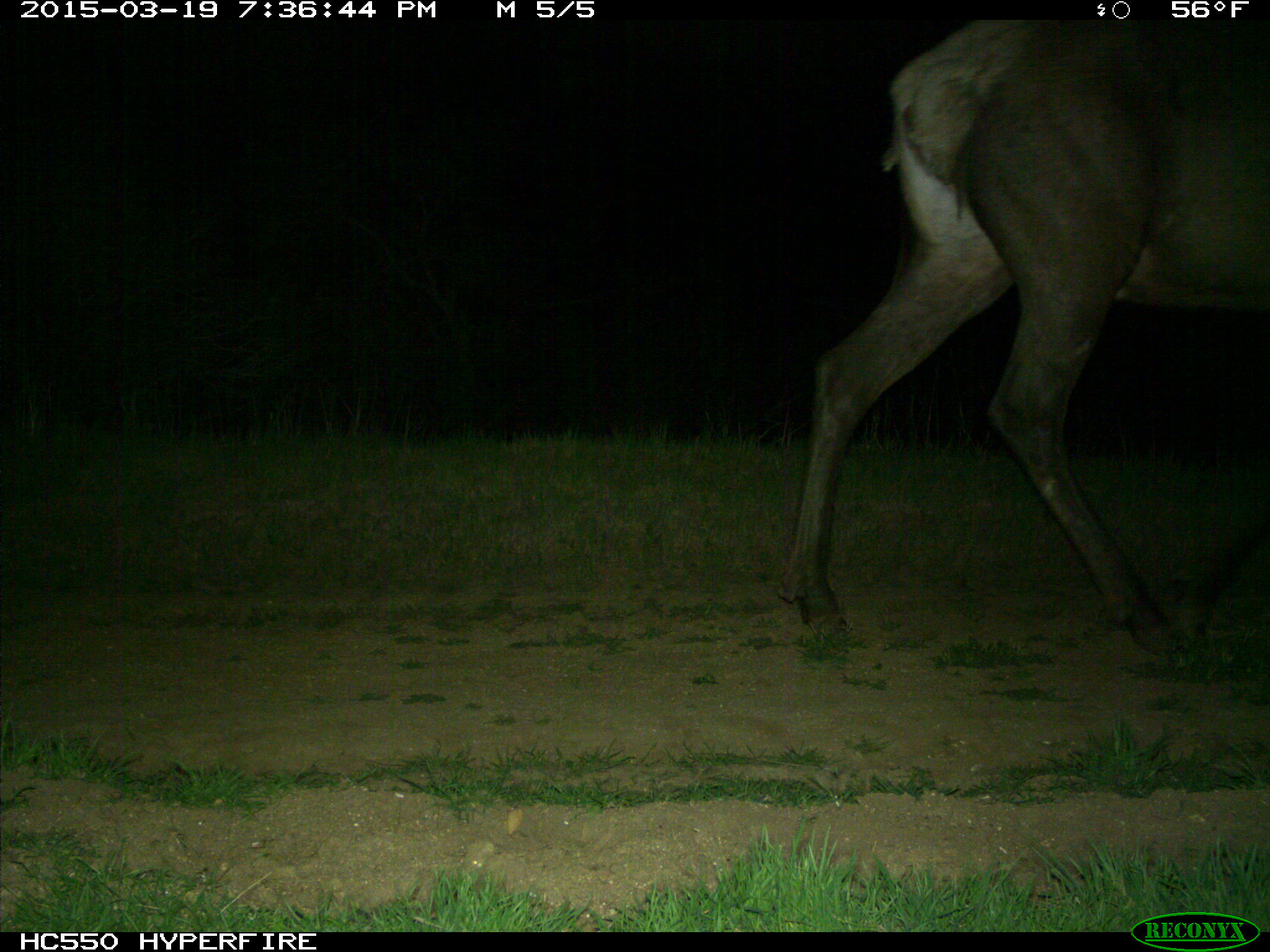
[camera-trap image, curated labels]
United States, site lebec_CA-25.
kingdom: Animalia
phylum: Chordata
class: Mammalia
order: Artiodactyla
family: Cervidae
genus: Cervus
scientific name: Cervus canadensis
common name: elk